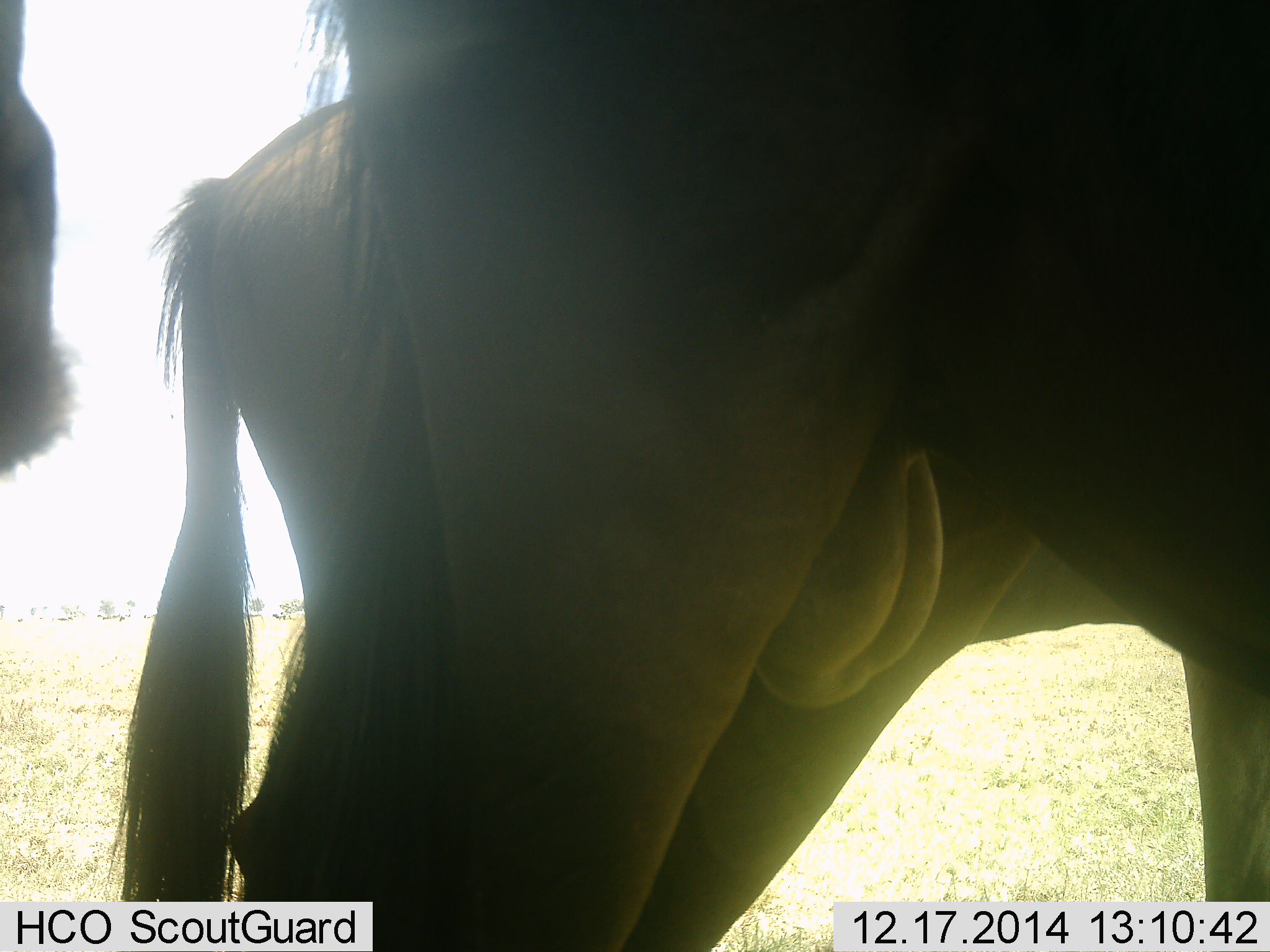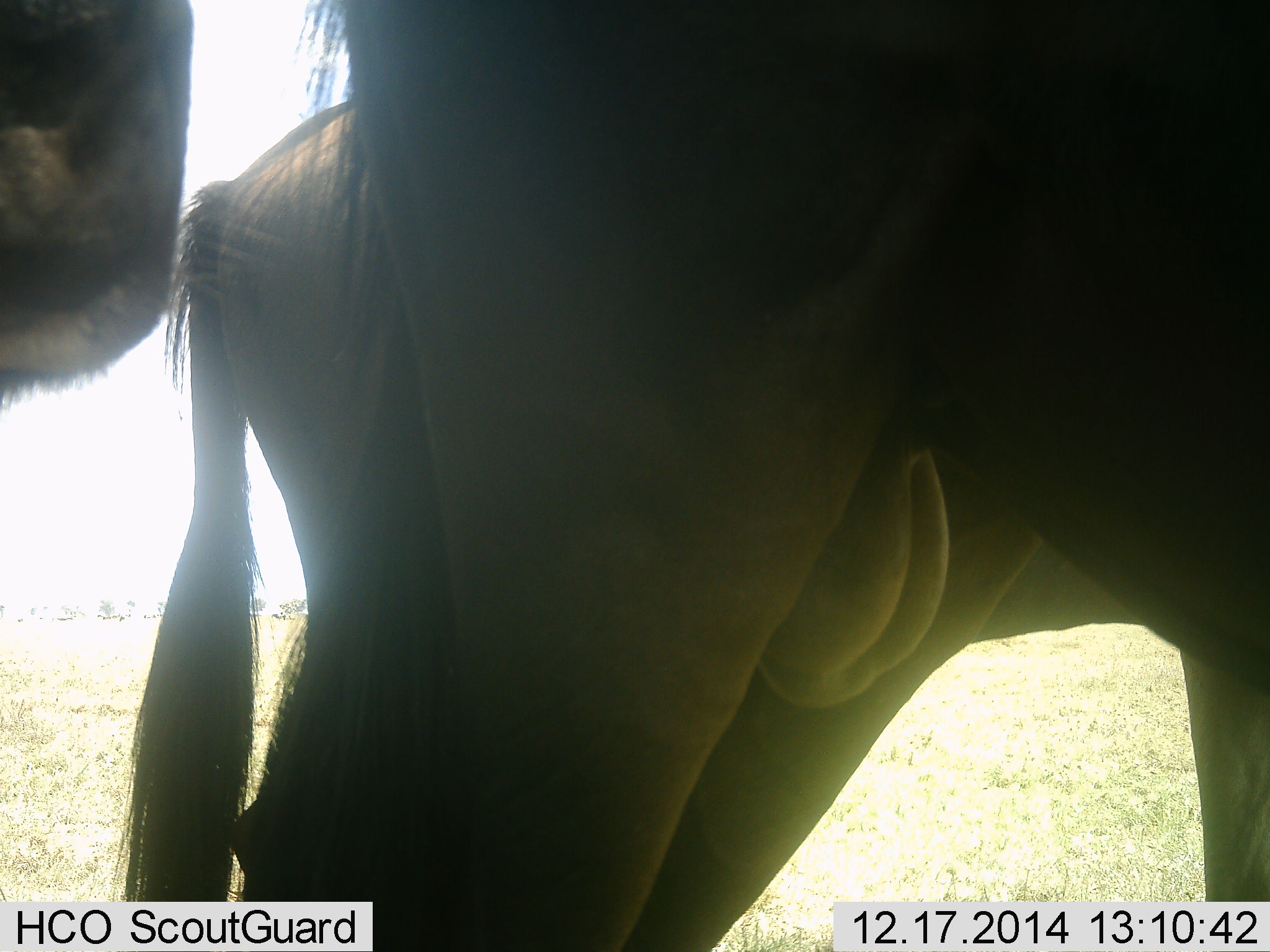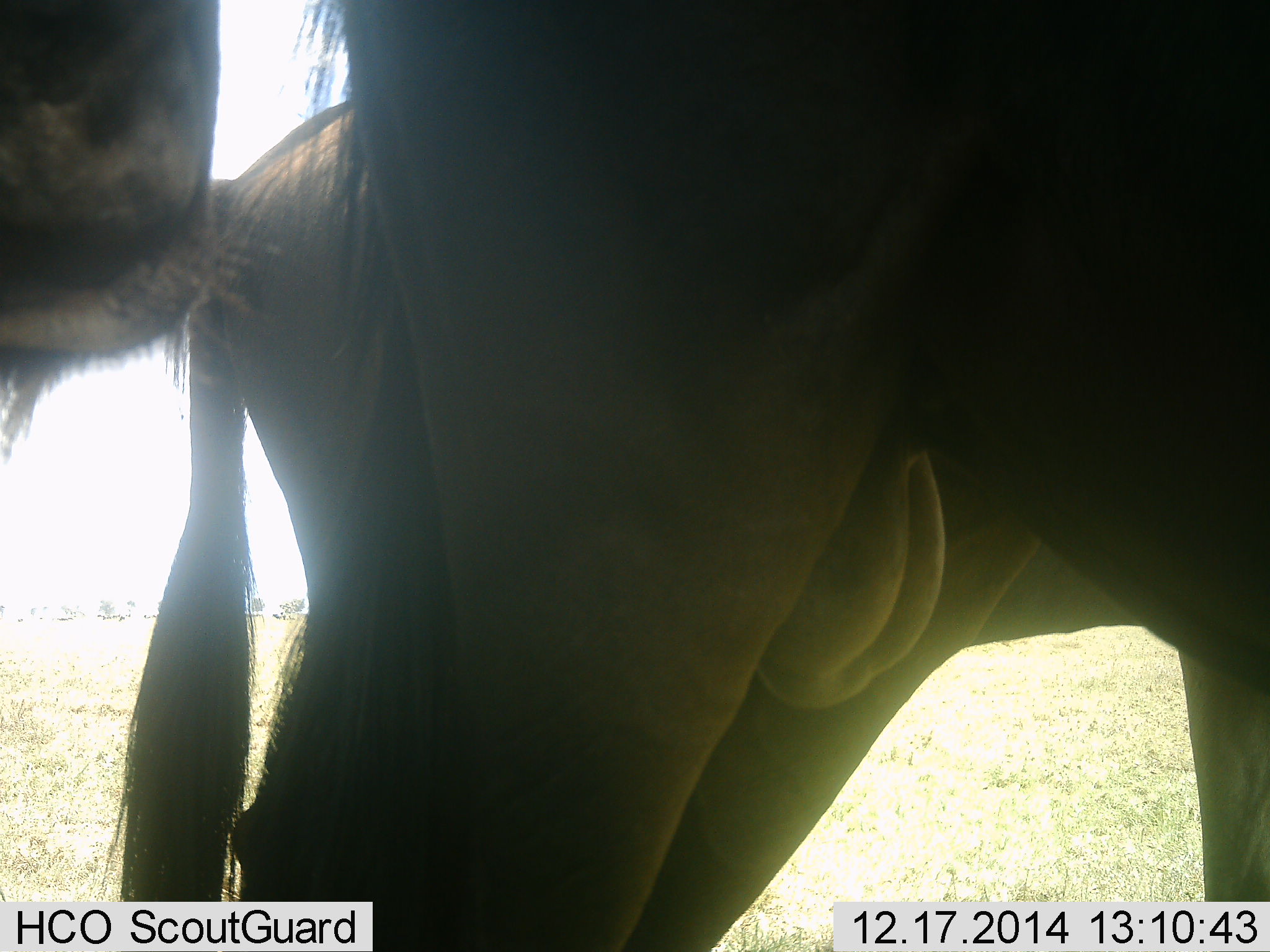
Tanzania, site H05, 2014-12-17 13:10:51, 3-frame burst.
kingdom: Animalia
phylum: Chordata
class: Mammalia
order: Artiodactyla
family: Bovidae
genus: Connochaetes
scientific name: Connochaetes taurinus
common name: blue wildebeest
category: wildebeest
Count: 3.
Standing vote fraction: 80%.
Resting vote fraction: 0%.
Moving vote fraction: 10%.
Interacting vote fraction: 10%.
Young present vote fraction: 0%.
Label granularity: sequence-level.